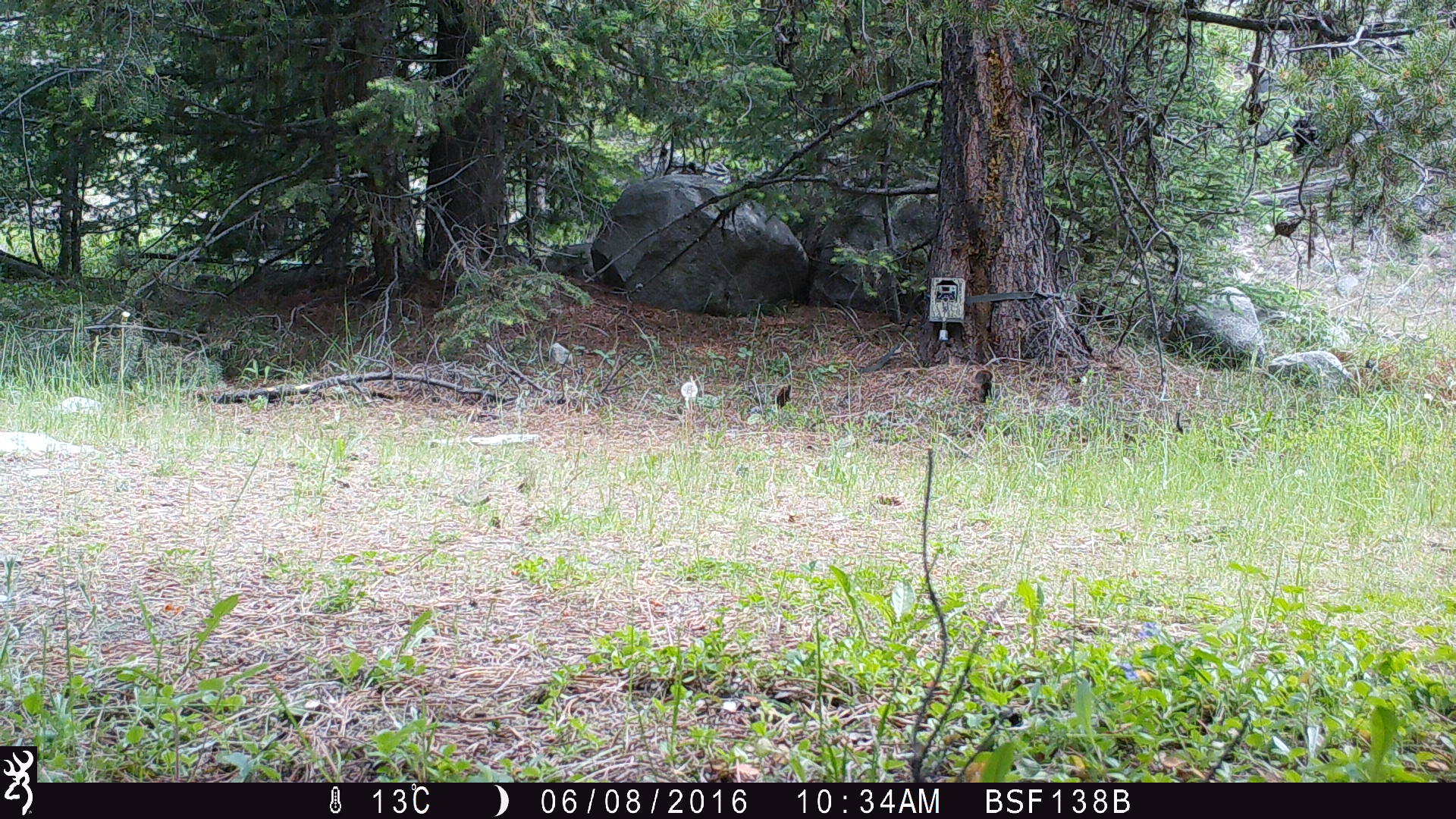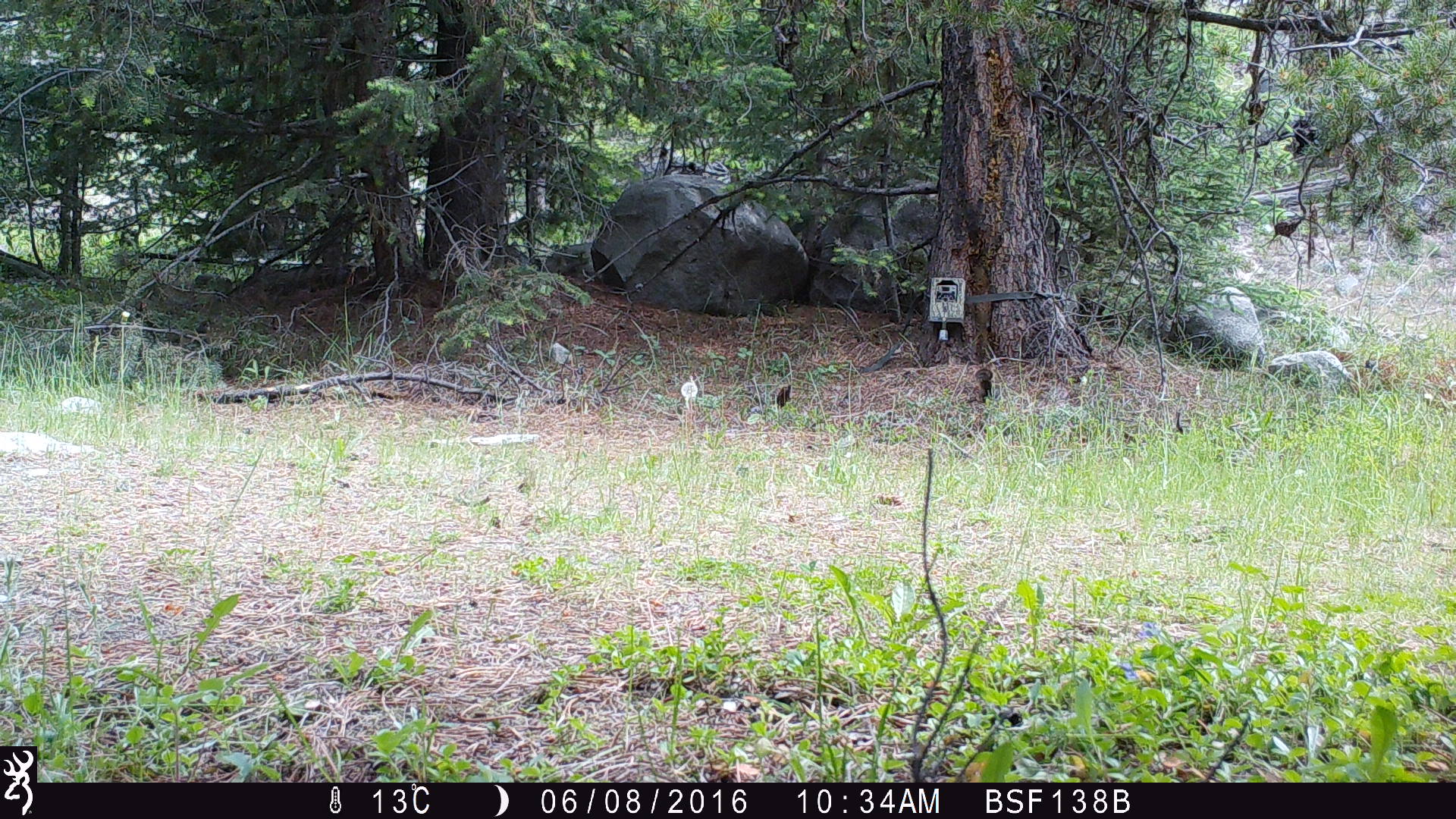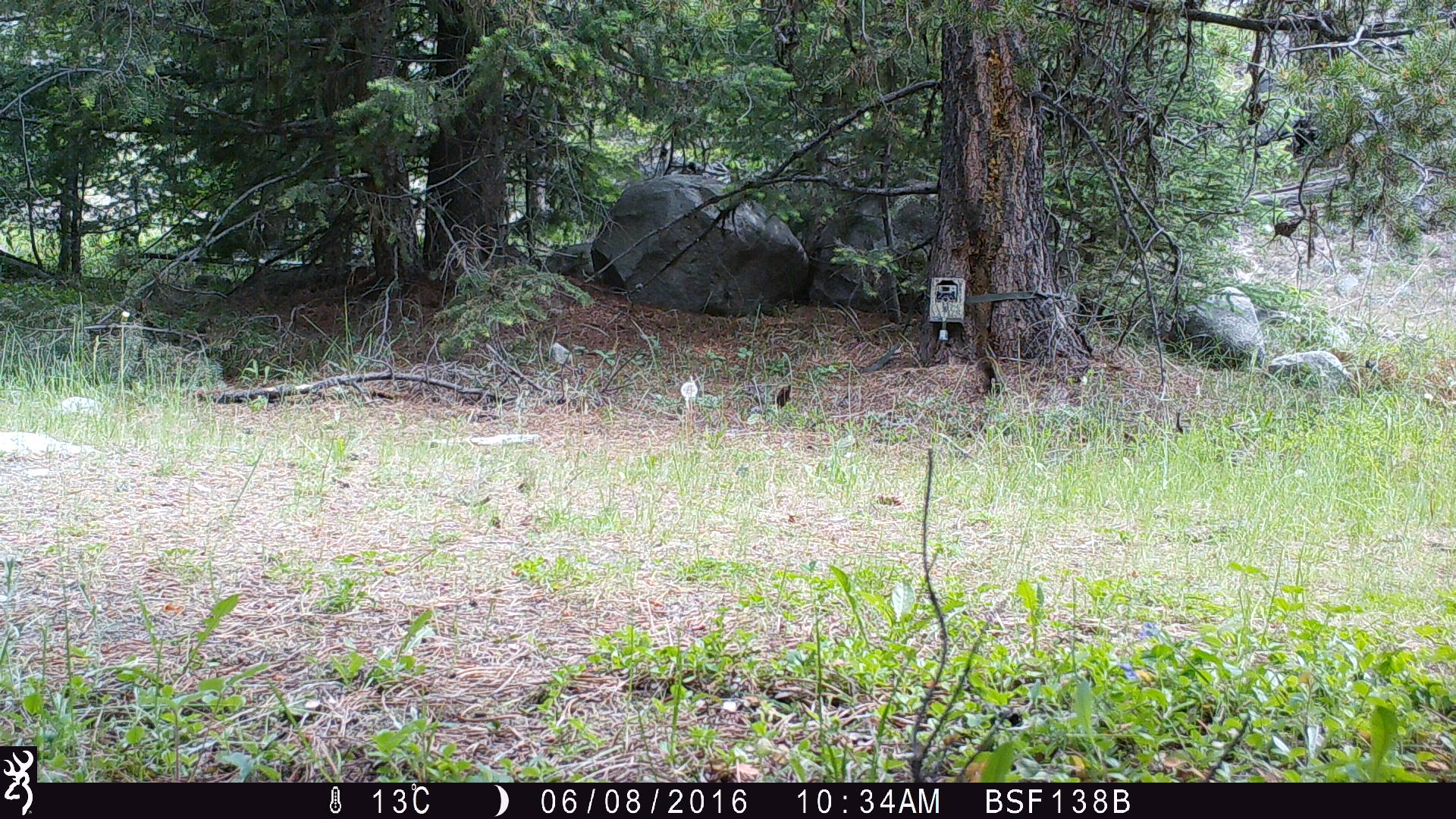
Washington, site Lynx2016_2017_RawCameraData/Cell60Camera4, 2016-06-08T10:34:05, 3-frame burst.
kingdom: Animalia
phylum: Chordata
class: Mammalia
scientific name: Mammalia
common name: small mammal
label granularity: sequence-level